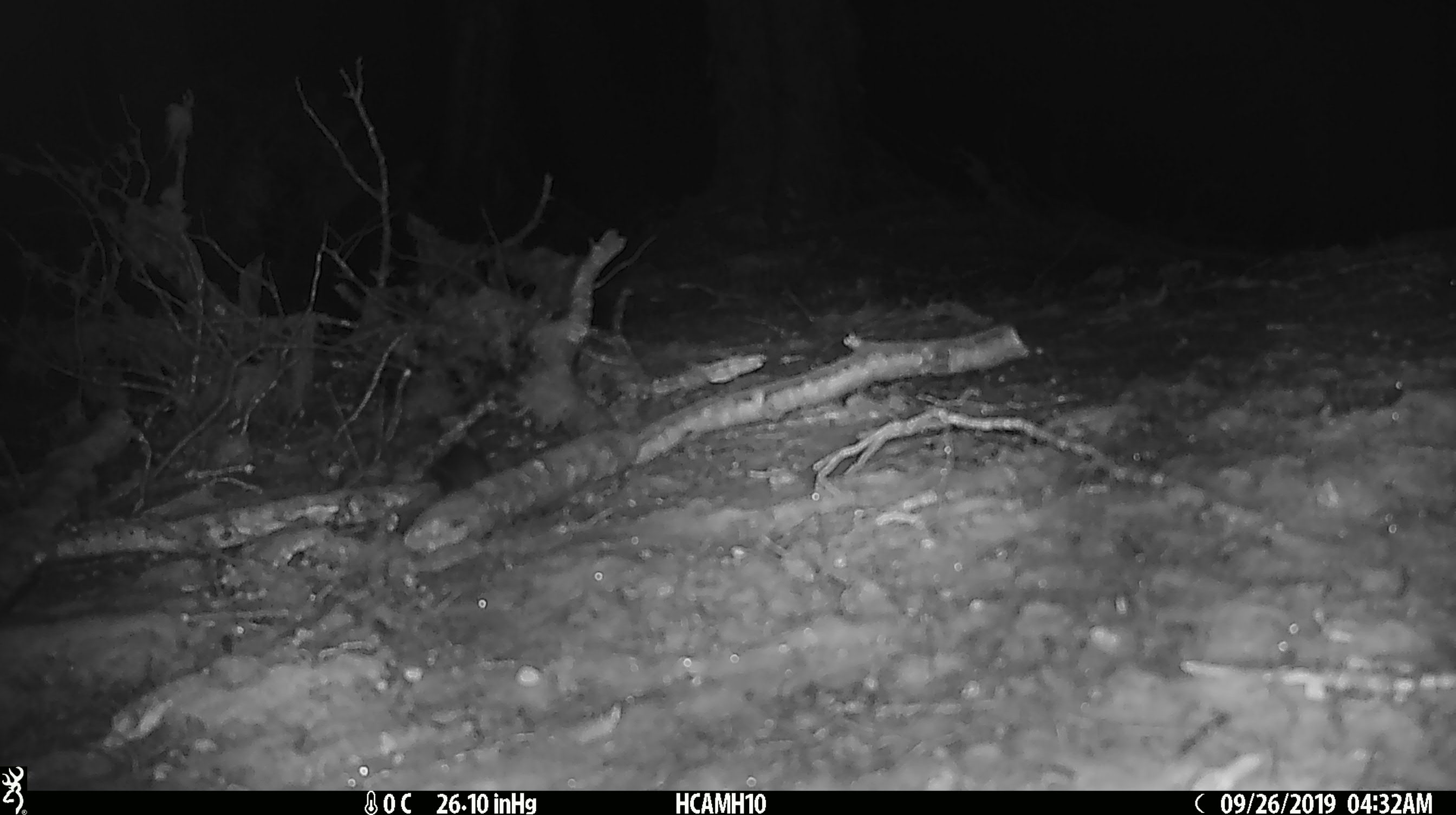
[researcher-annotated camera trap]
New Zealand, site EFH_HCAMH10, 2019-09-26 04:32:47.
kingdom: Animalia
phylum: Chordata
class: Mammalia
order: Rodentia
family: Muridae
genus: Mus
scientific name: Mus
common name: mouse